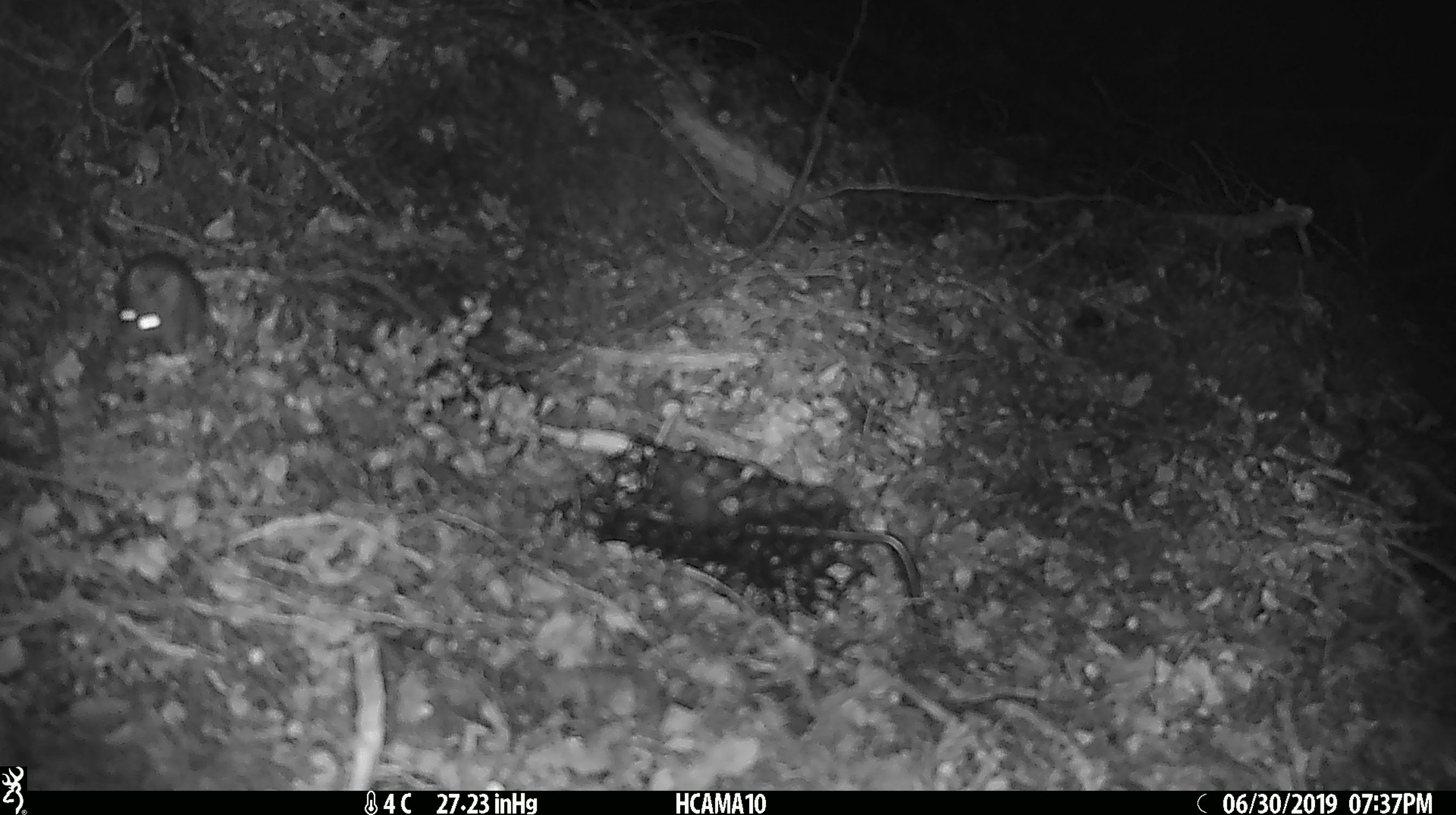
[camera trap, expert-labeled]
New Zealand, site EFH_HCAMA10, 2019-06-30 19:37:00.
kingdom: Animalia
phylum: Chordata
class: Mammalia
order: Rodentia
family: Muridae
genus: Mus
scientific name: Mus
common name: mouse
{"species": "mouse (Mus)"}